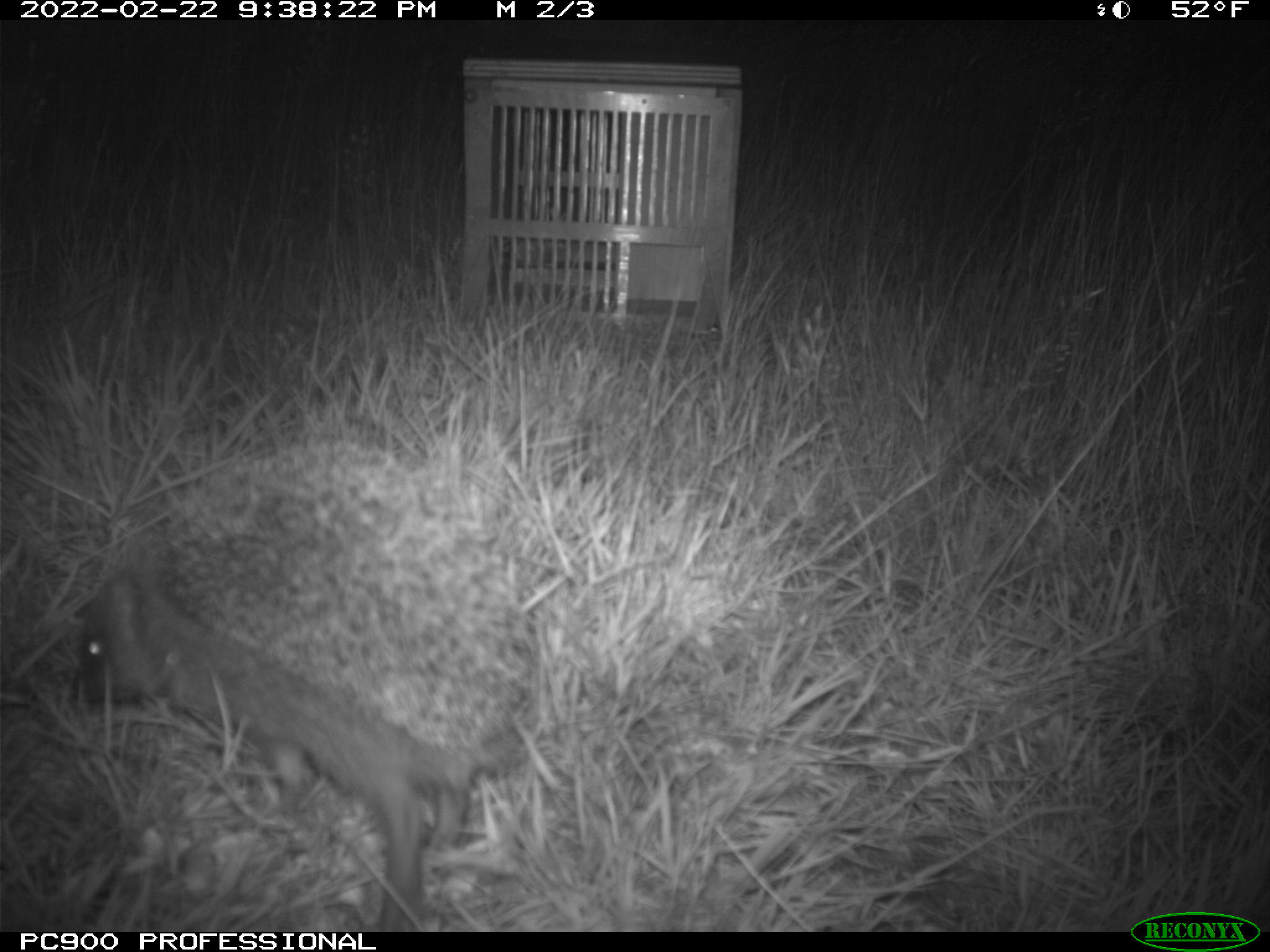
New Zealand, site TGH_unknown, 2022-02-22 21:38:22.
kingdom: Animalia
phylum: Chordata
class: Mammalia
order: Eulipotyphla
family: Erinaceidae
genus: Erinaceus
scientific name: Erinaceus europaeus europaeus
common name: european hedgehog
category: hedgehog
Hedgehog (european hedgehog) (Erinaceus europaeus europaeus).